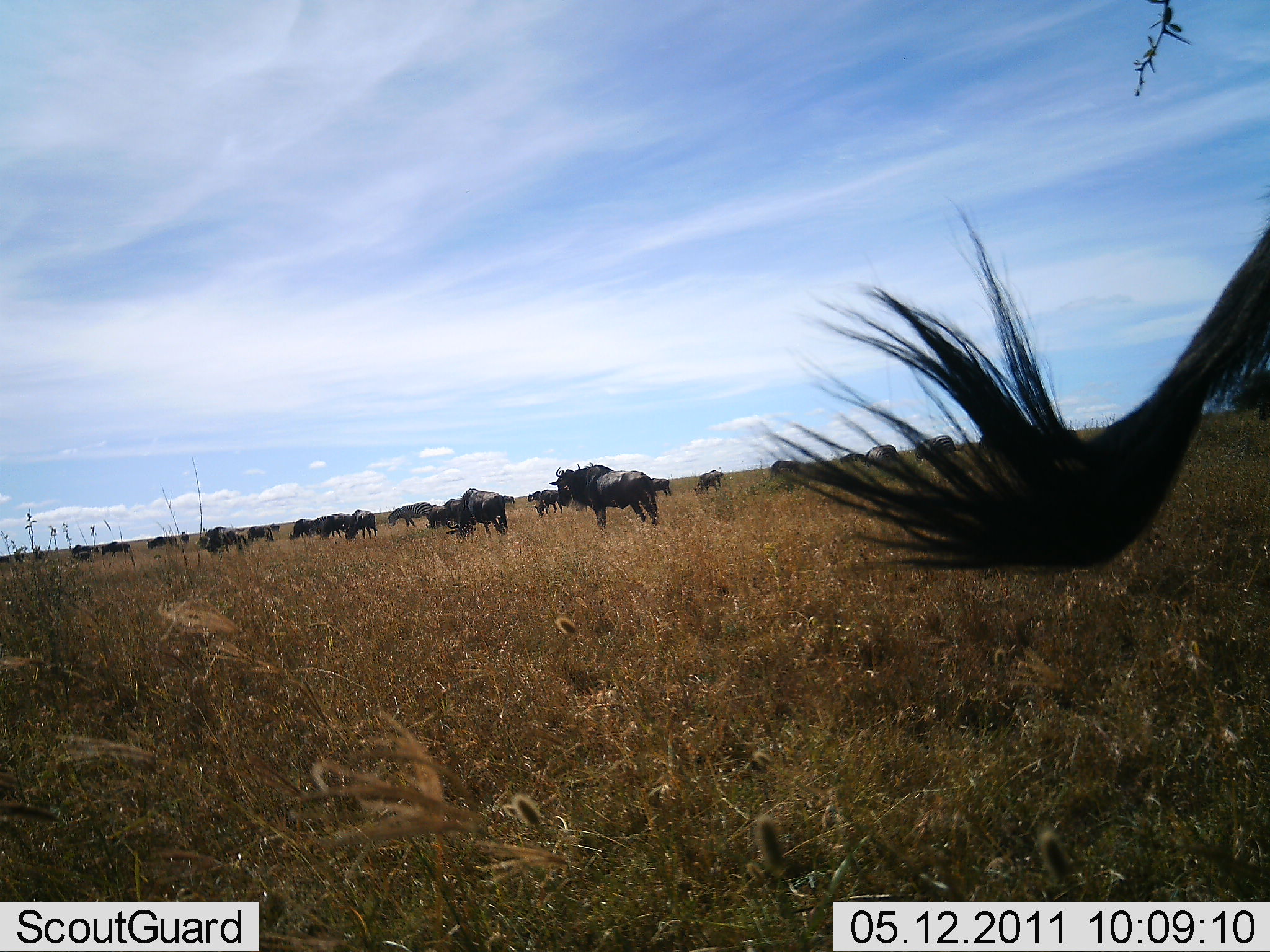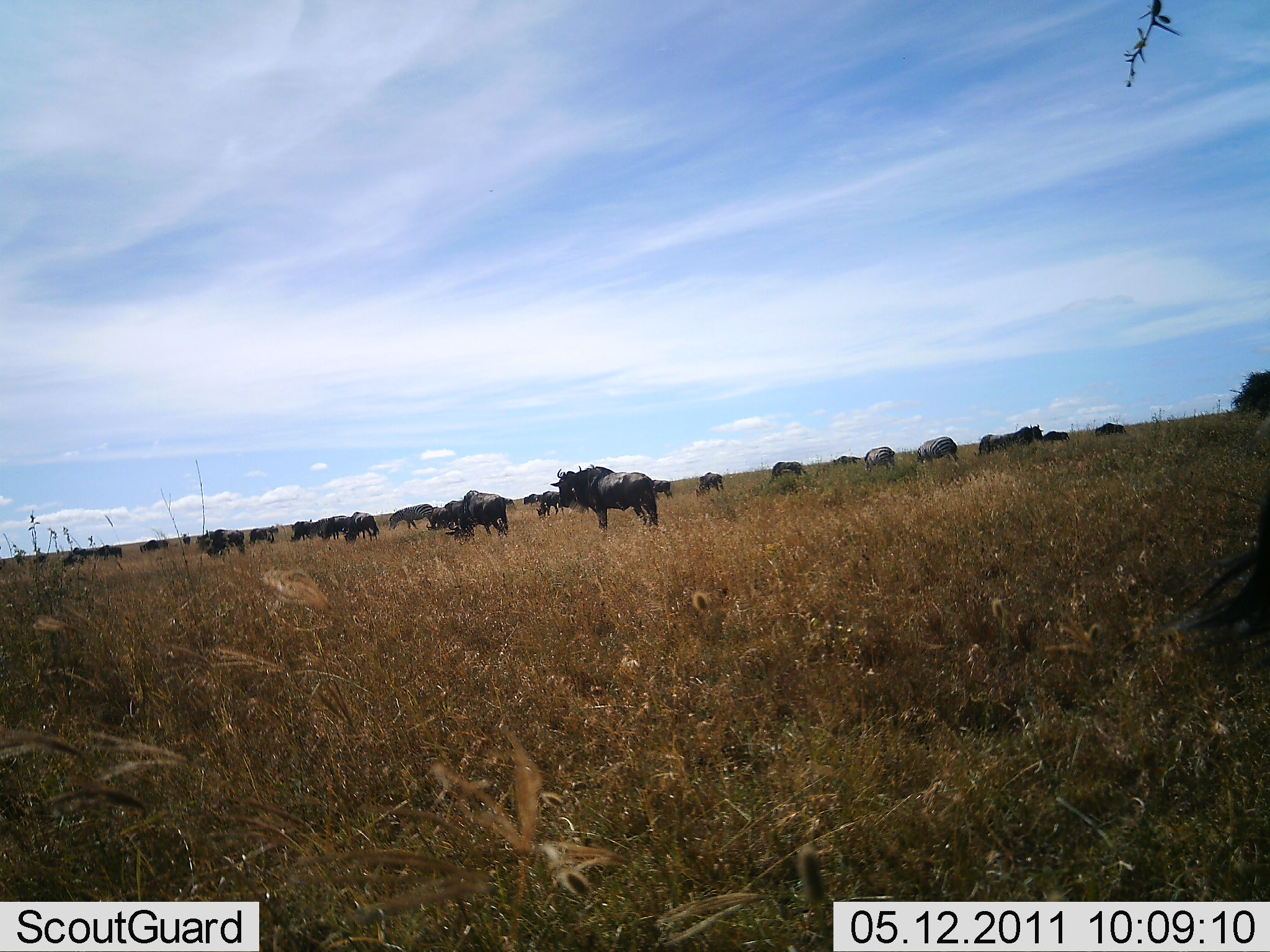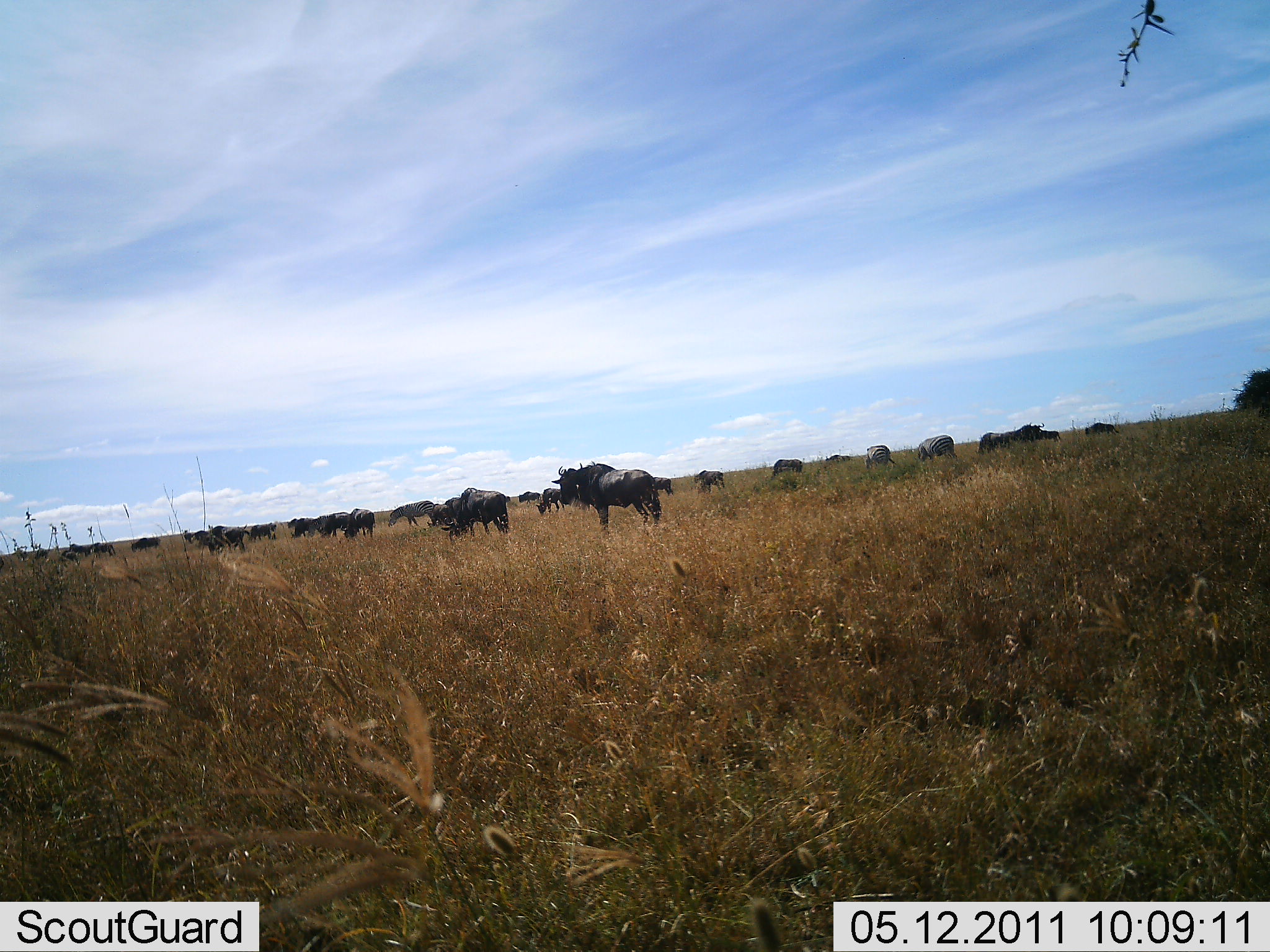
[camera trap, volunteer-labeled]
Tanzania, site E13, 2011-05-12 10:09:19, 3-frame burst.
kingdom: Animalia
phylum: Chordata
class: Mammalia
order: Artiodactyla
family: Bovidae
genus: Connochaetes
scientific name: Connochaetes taurinus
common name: blue wildebeest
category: wildebeest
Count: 11-50.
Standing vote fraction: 91%.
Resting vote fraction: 0%.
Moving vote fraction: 18%.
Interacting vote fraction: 0%.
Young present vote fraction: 0%.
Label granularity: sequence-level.